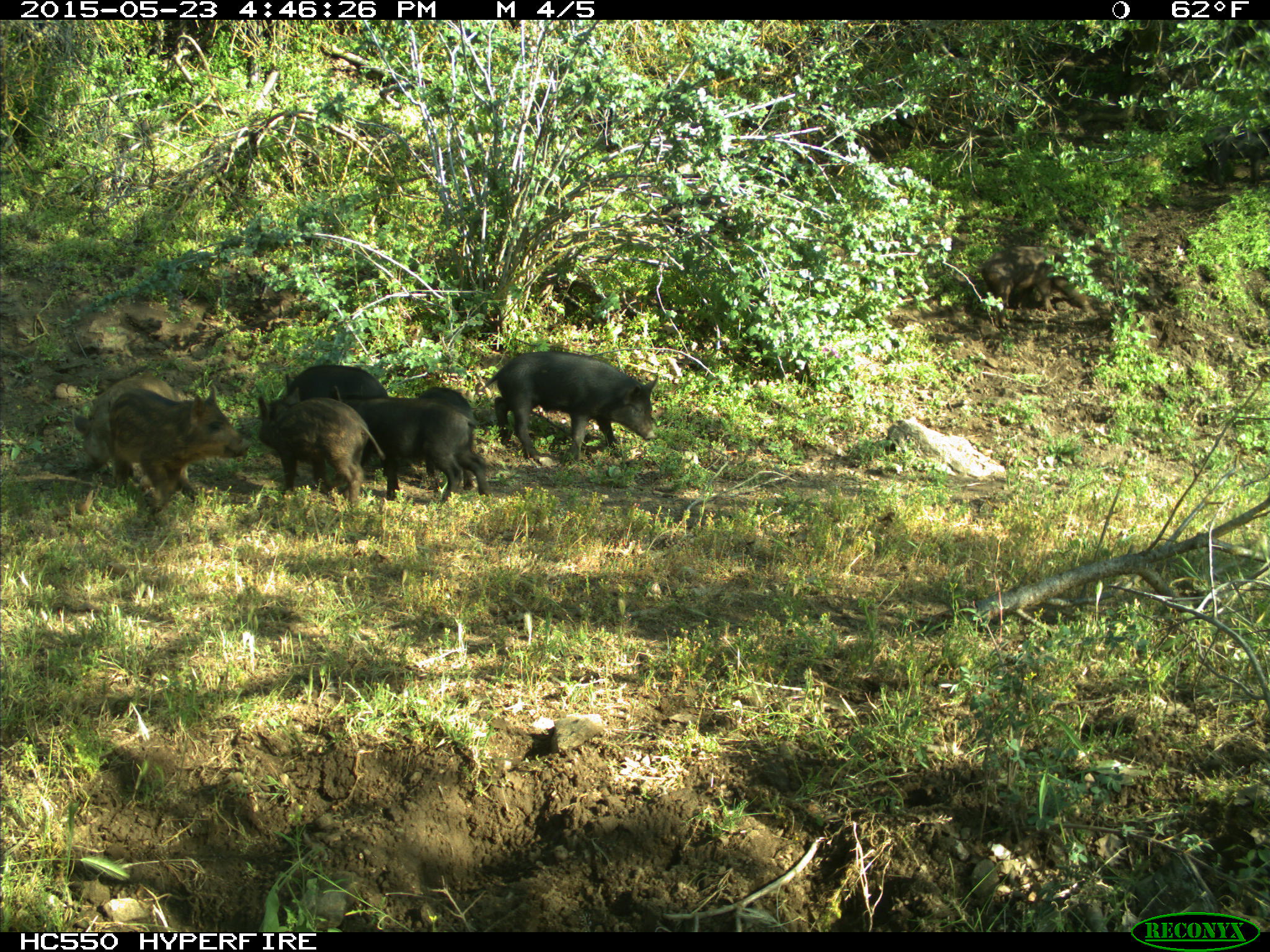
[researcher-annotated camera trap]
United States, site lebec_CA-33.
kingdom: Animalia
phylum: Chordata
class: Mammalia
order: Artiodactyla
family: Suidae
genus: Sus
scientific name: Sus scrofa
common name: wild boar